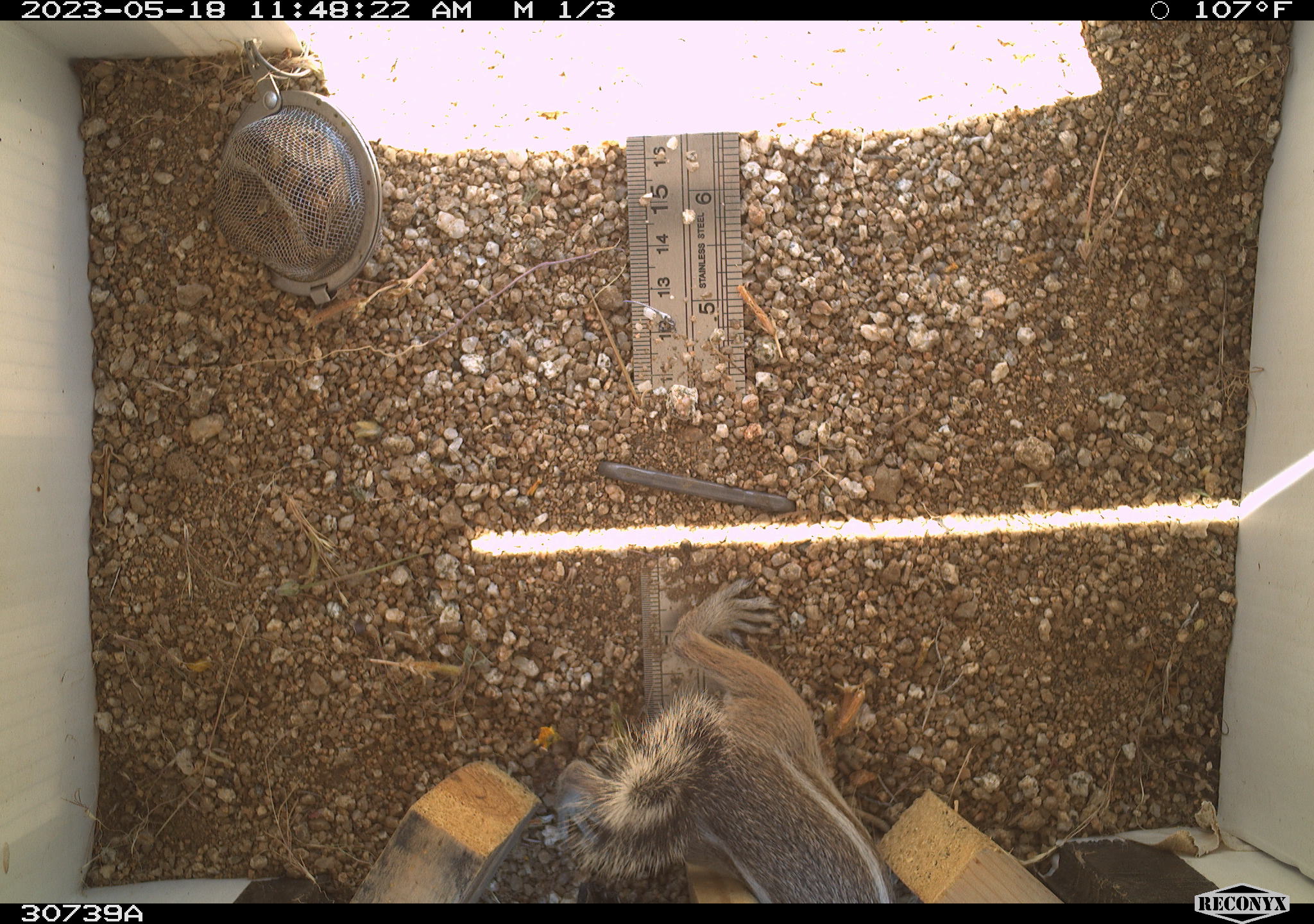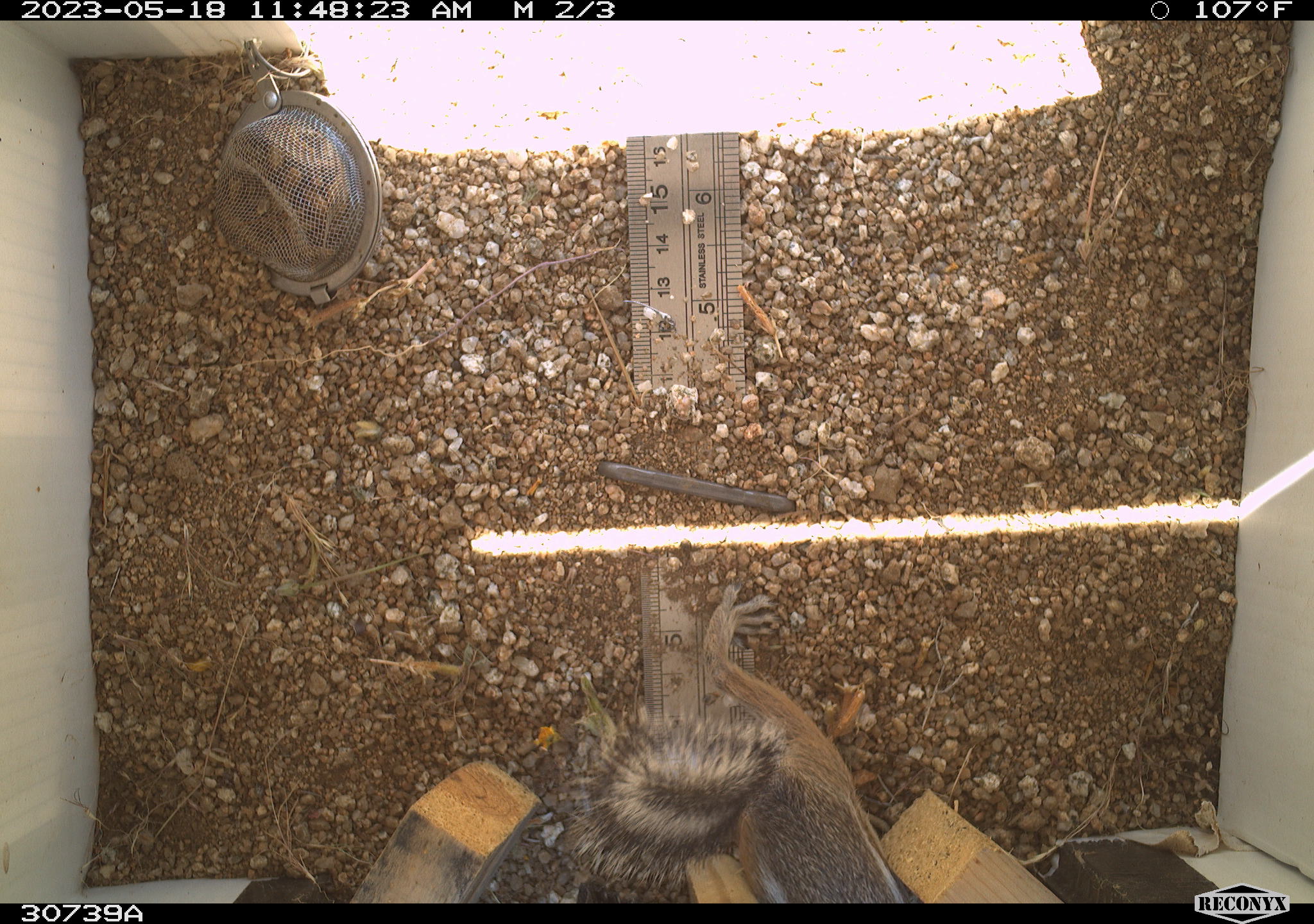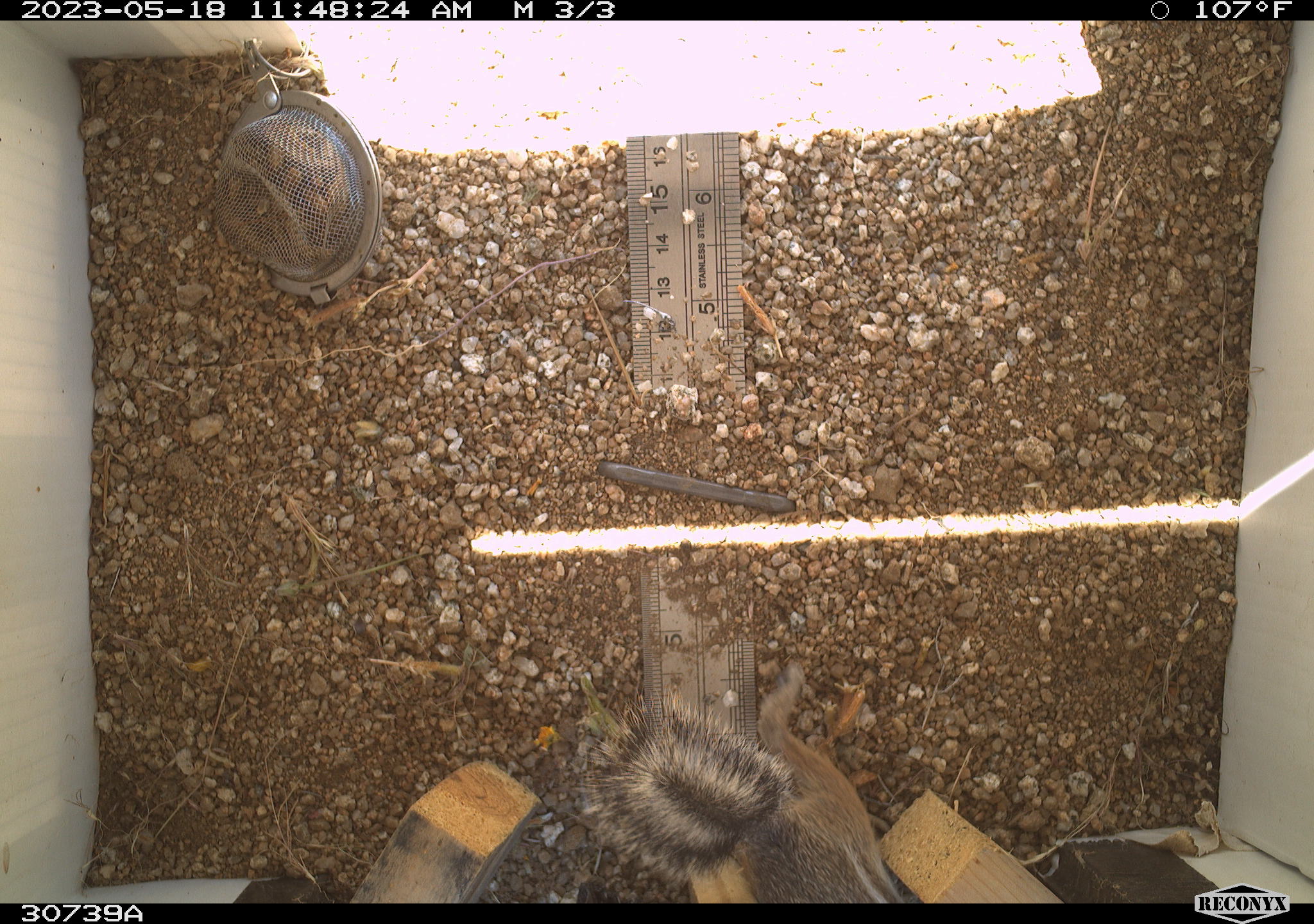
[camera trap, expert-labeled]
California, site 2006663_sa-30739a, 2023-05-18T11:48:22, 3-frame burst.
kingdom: Animalia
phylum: Chordata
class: Mammalia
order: Rodentia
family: Sciuridae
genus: Ammospermophilus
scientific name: Ammospermophilus leucurus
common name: white-tailed antelope squirrel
White-tailed antelope squirrel (Ammospermophilus leucurus).